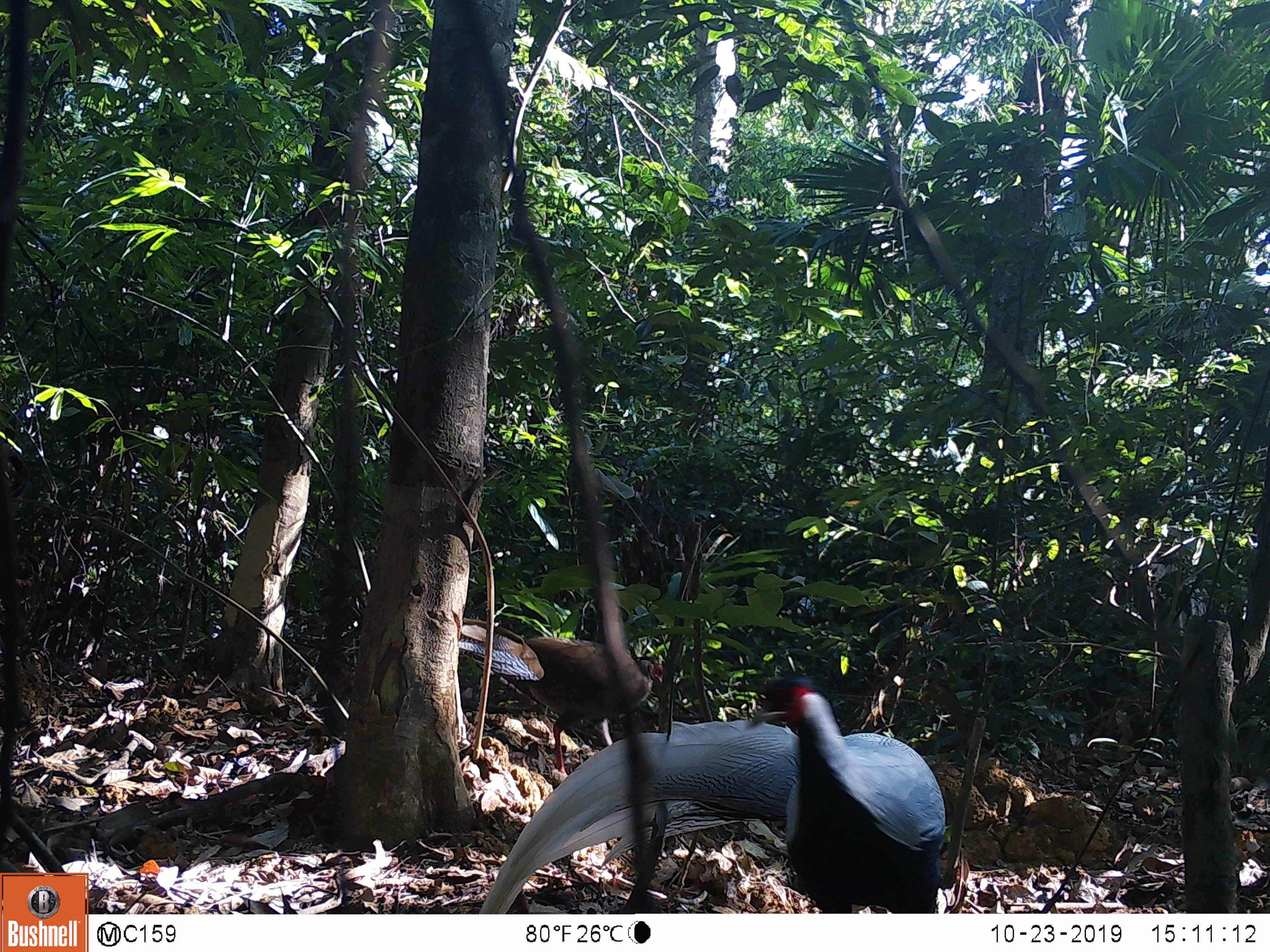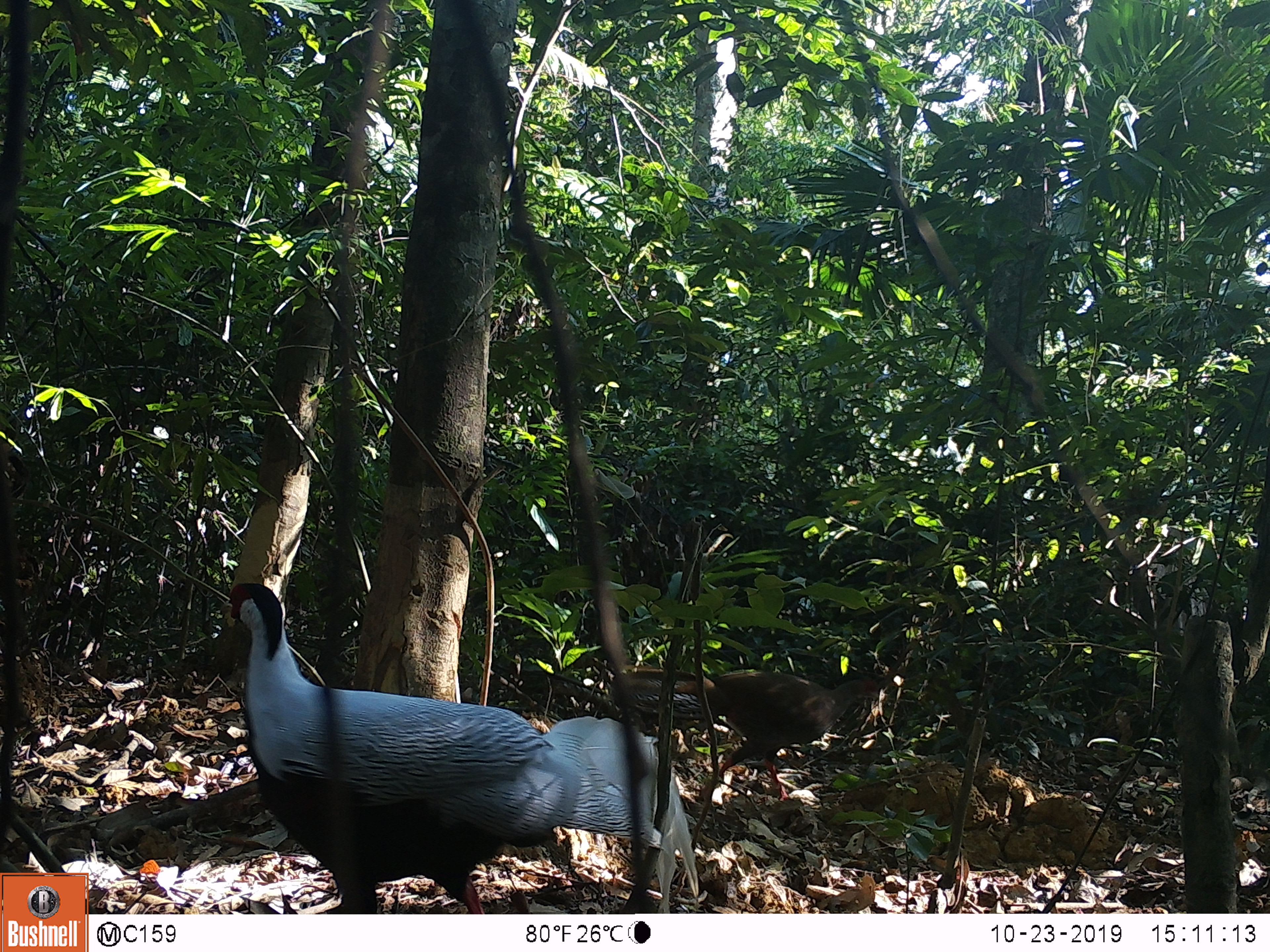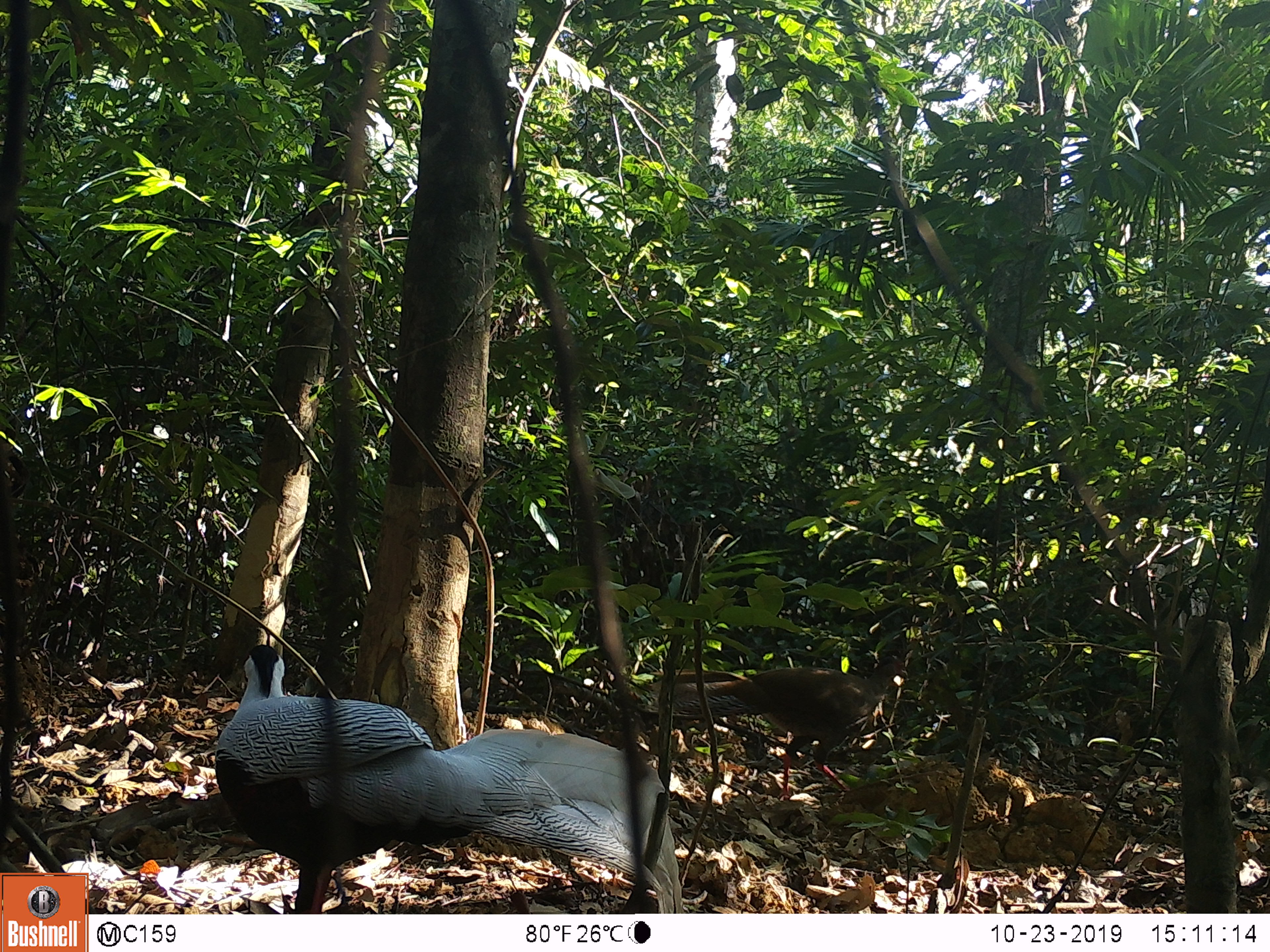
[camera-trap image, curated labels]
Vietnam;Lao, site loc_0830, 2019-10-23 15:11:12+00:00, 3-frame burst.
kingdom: Animalia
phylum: Chordata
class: Aves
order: Galliformes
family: Phasianidae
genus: Lophura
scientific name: Lophura nycthemera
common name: silver pheasant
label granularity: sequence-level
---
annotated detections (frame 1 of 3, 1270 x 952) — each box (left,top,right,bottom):
silver pheasant: (477,675,947,913); (458,616,663,777)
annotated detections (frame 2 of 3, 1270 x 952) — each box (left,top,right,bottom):
silver pheasant: (218,582,699,913); (609,665,878,801)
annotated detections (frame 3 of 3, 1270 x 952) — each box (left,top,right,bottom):
silver pheasant: (215,644,683,911); (633,657,909,805)